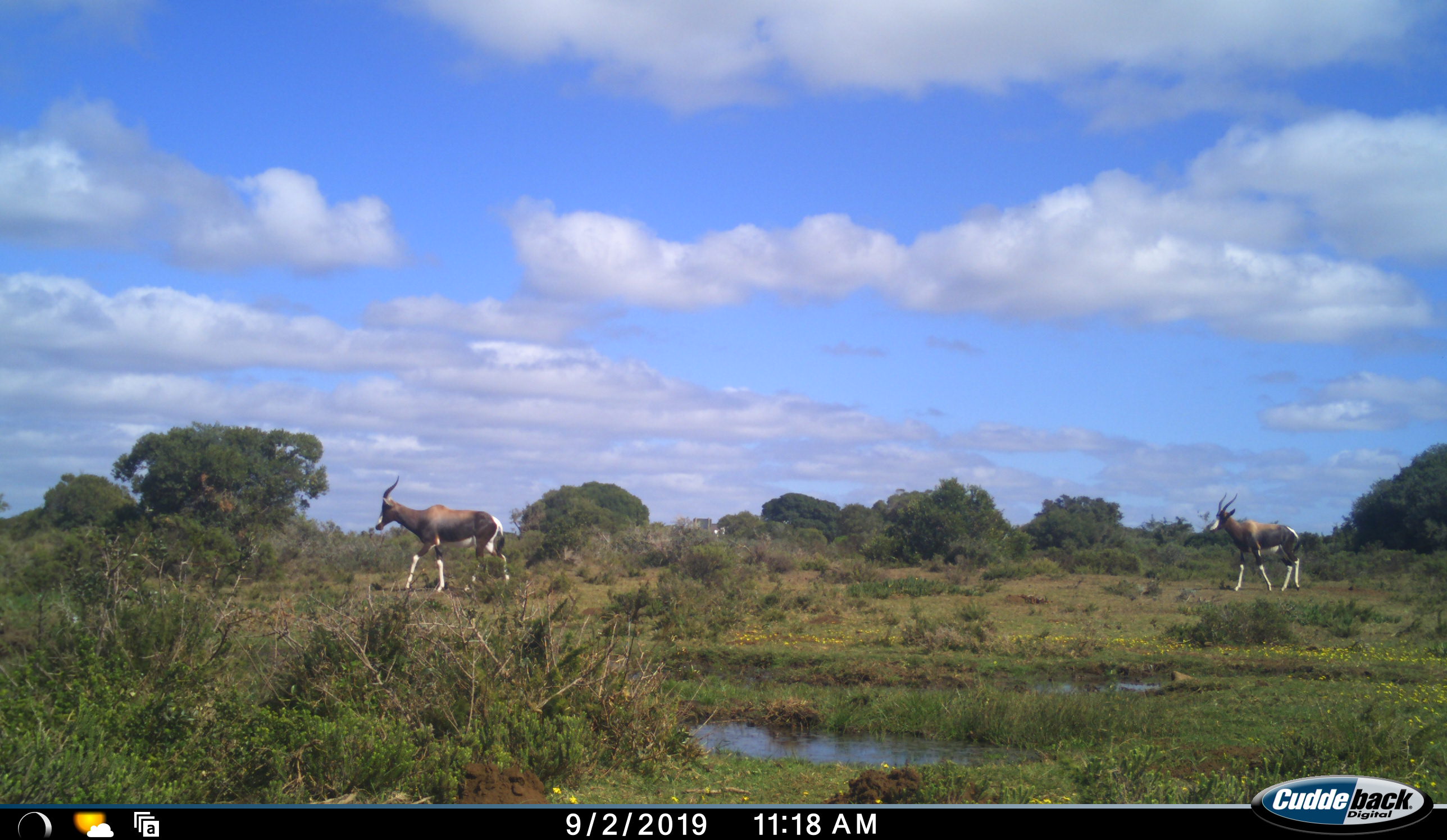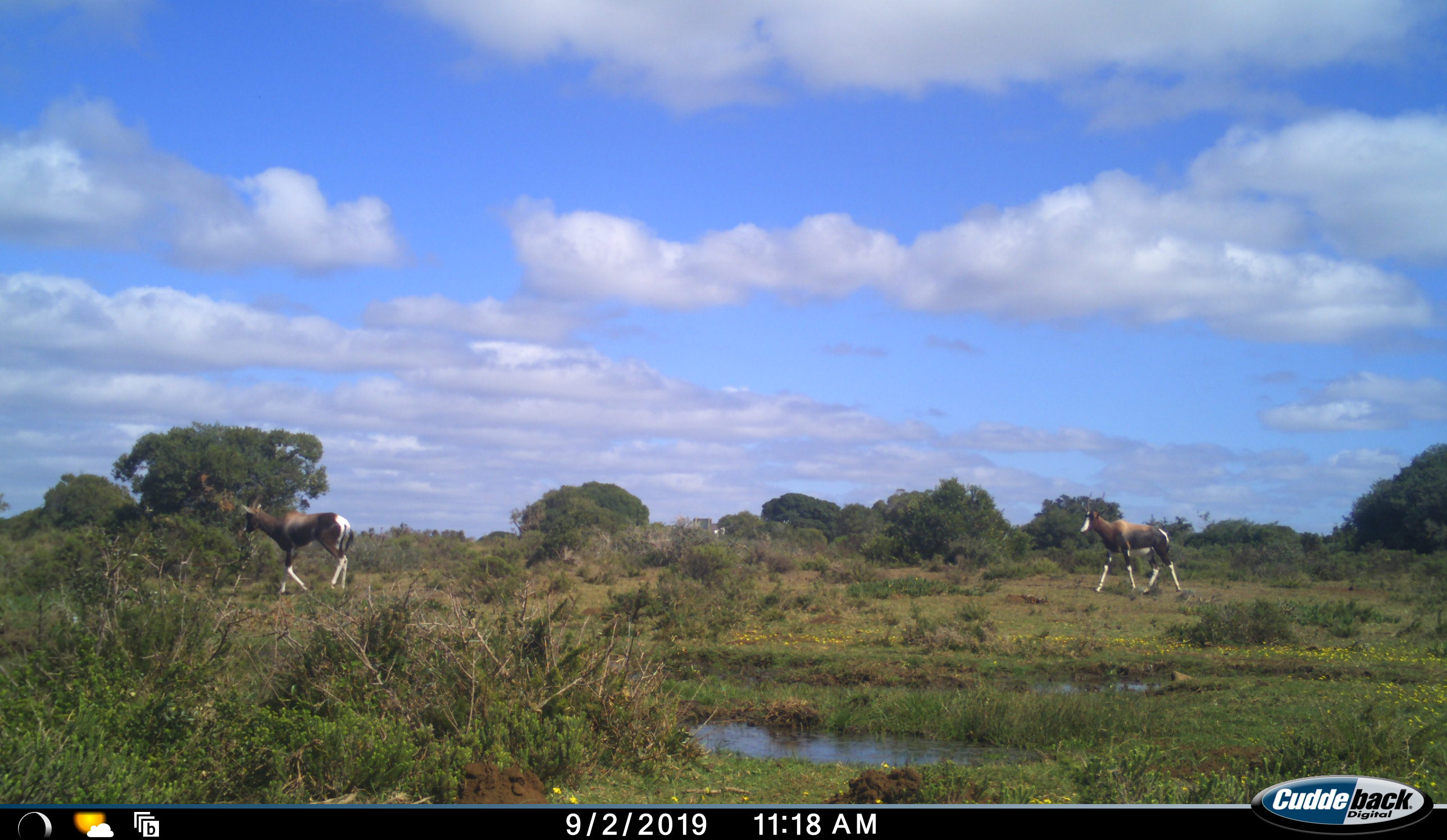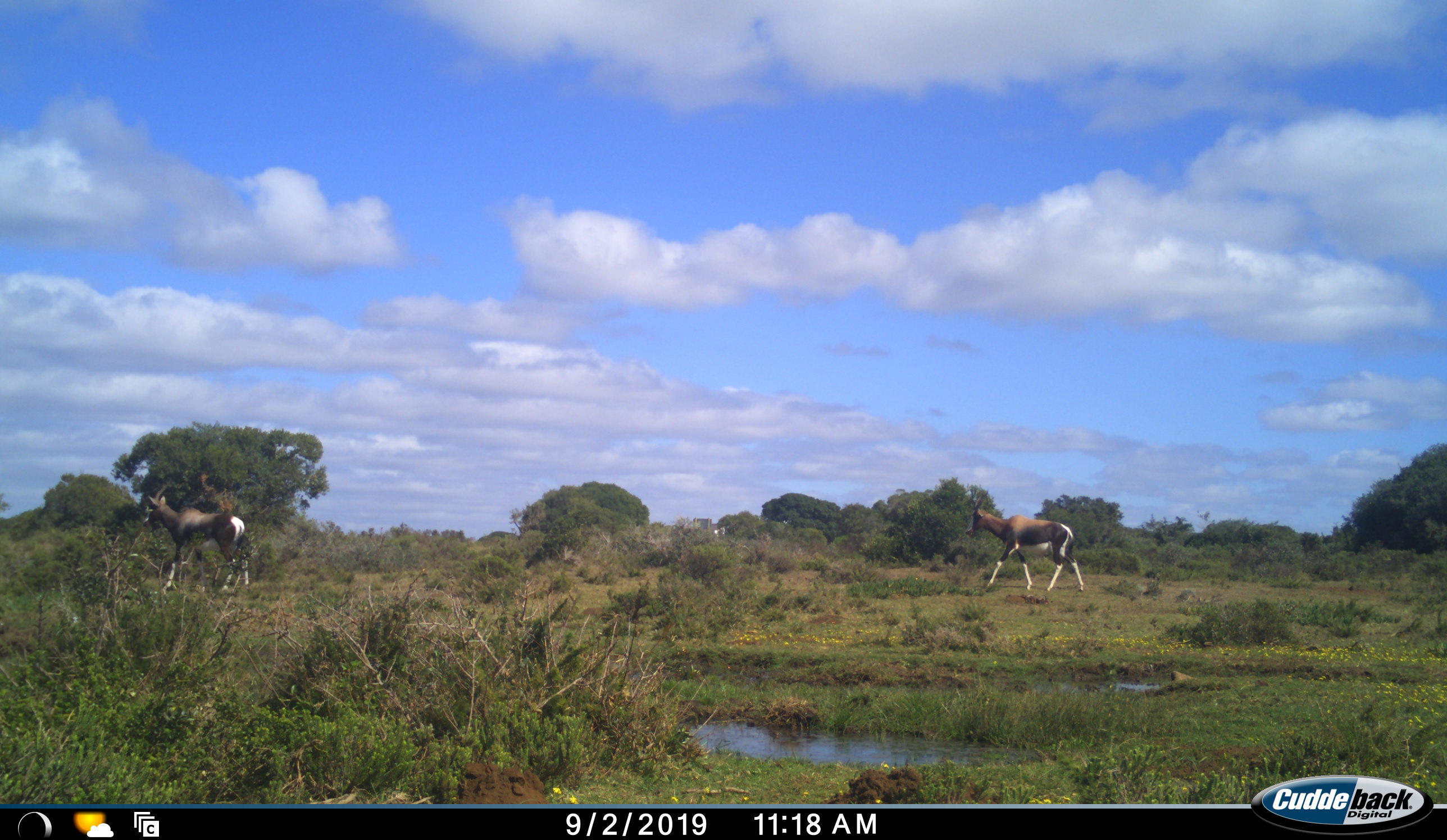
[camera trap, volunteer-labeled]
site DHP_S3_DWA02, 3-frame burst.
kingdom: Animalia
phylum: Chordata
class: Mammalia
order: Artiodactyla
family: Bovidae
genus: Damaliscus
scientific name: Damaliscus pygargus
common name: bontebok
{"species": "bontebok (Damaliscus pygargus)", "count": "2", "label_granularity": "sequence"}